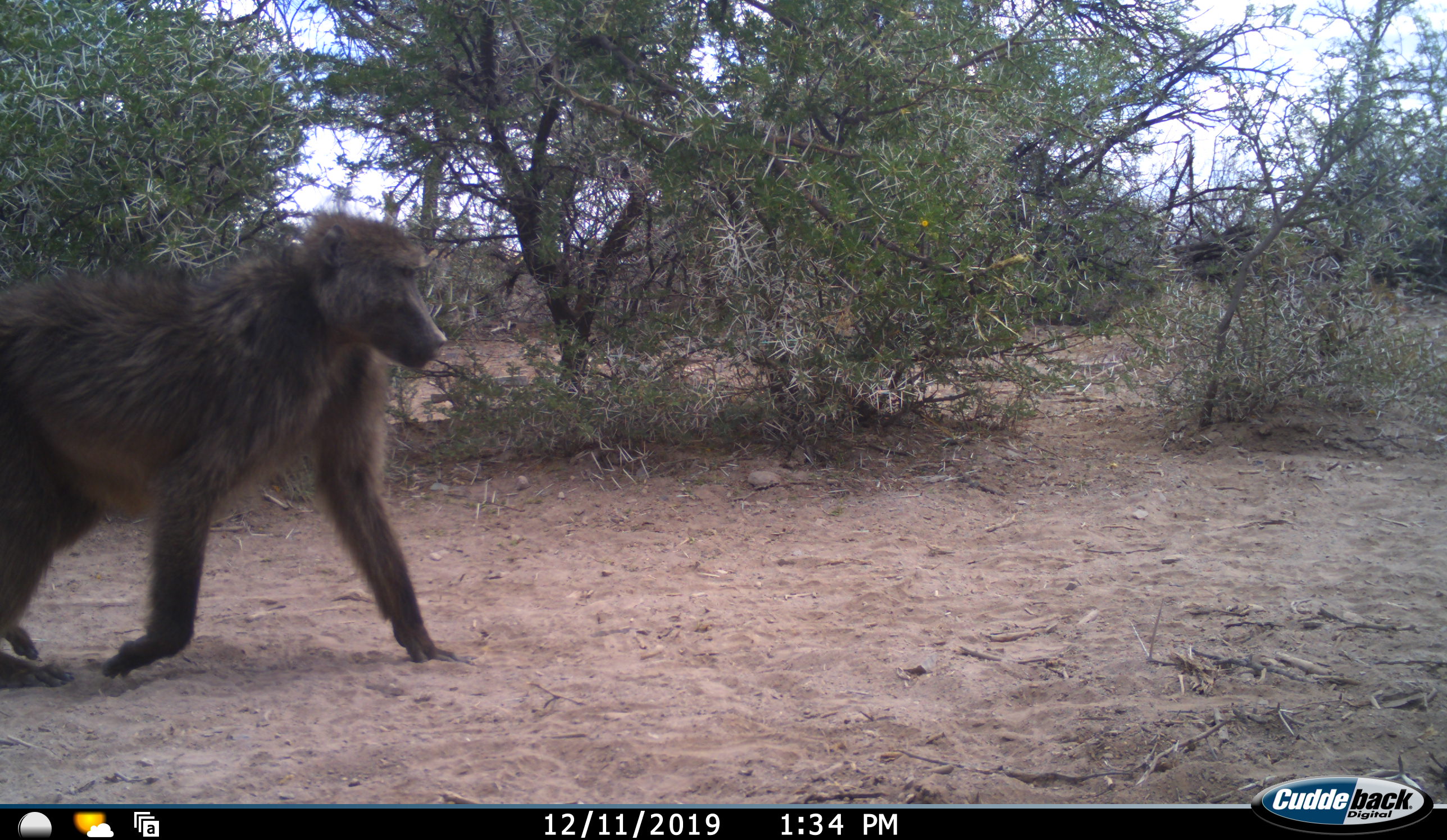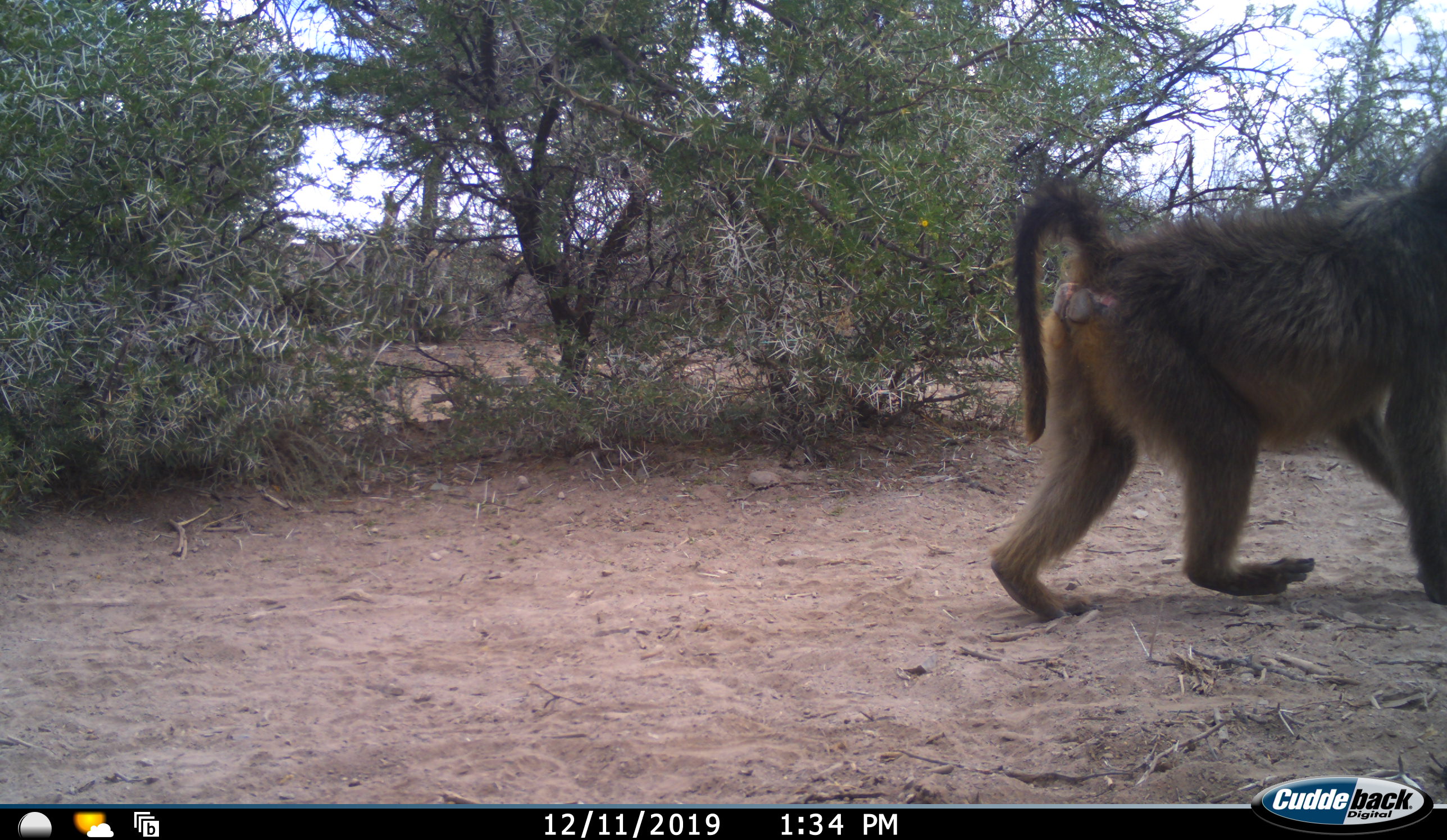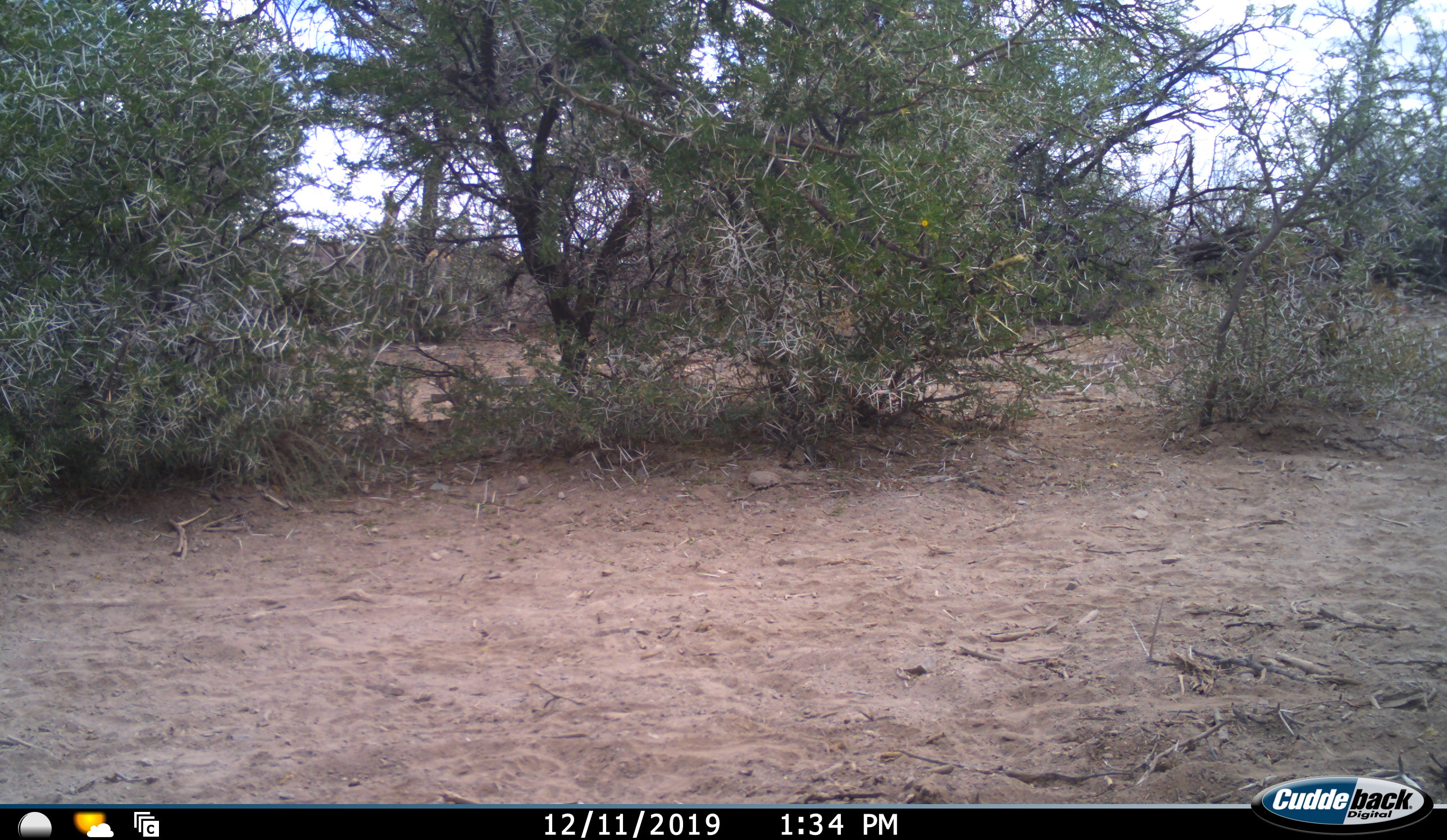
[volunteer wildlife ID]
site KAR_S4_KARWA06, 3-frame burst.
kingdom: Animalia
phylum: Chordata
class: Mammalia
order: Primates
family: Cercopithecidae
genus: Papio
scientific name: Papio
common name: baboon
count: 1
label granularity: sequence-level